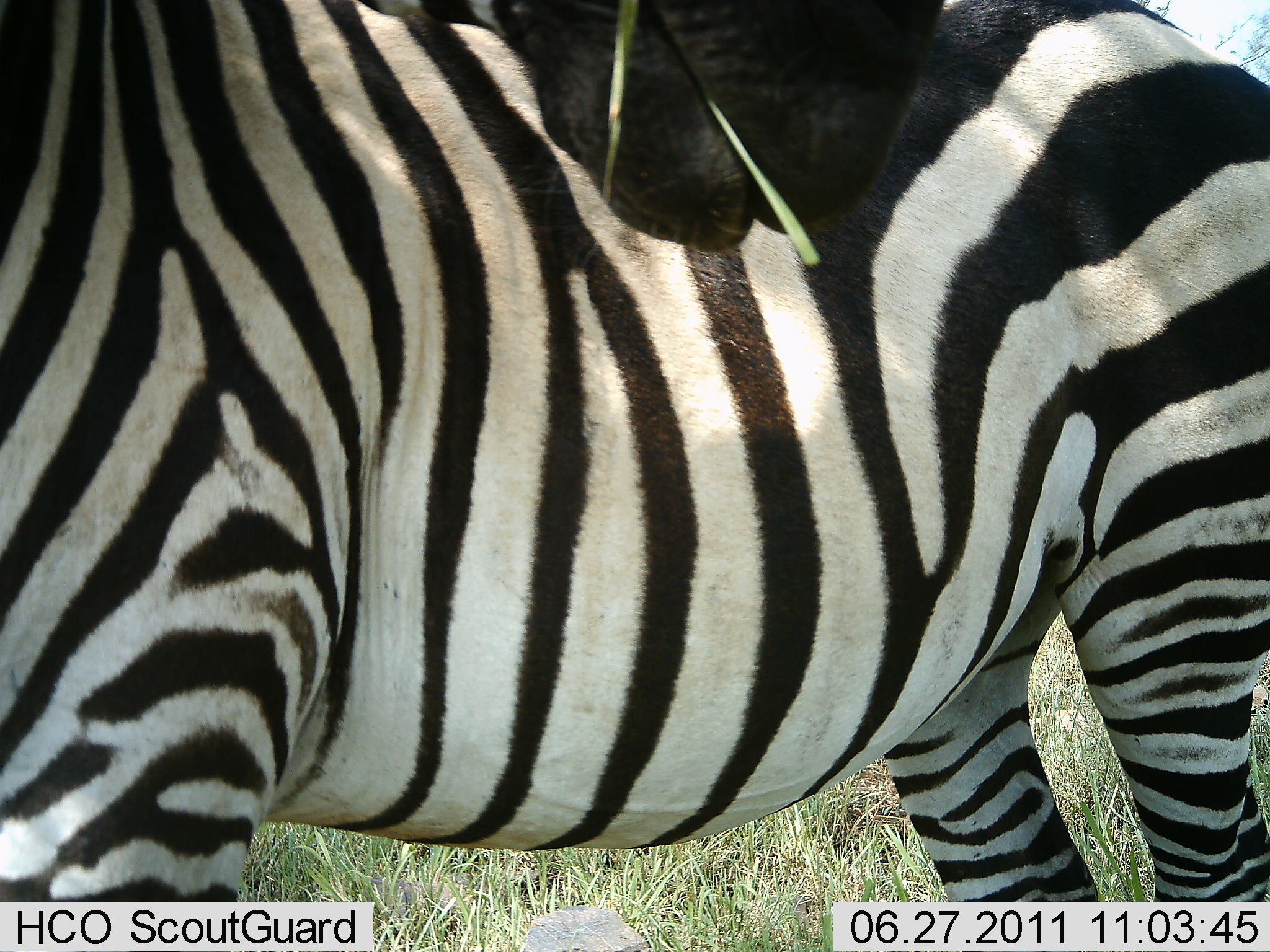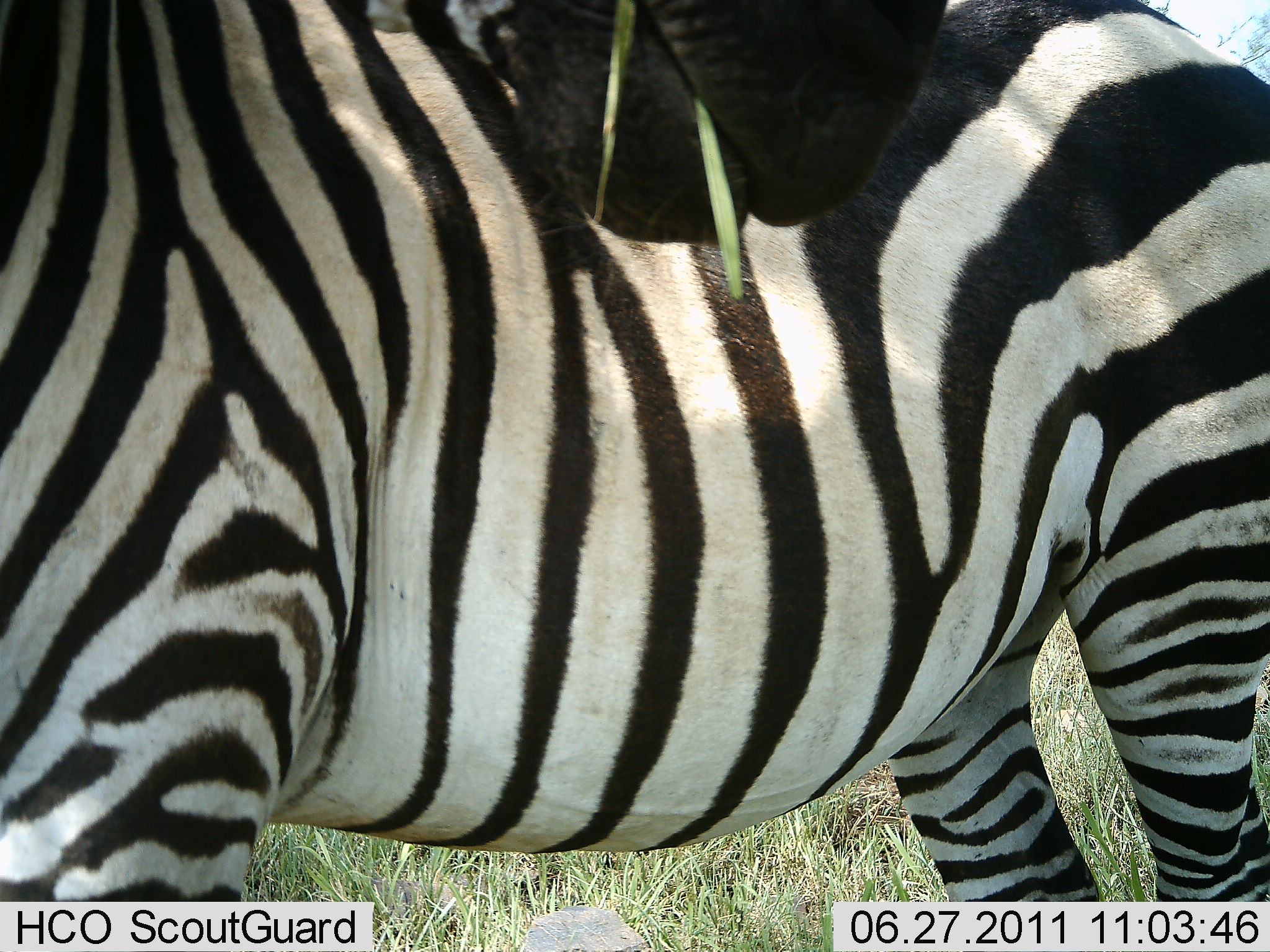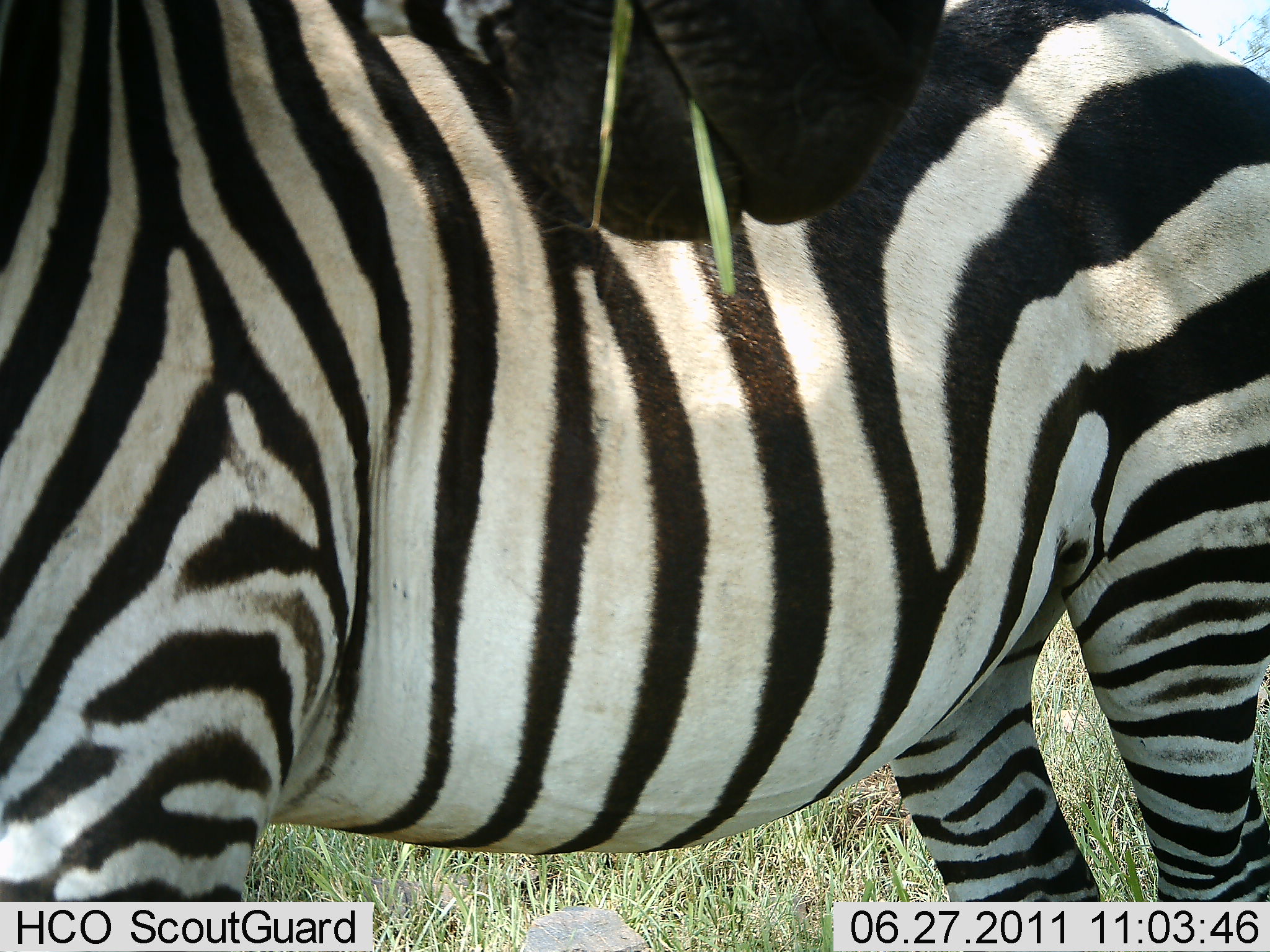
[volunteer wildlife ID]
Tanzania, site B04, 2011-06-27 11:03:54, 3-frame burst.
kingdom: Animalia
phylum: Chordata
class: Mammalia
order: Perissodactyla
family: Equidae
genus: Equus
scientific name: Equus quagga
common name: plains zebra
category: zebra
Zebra (plains zebra) (Equus quagga), count 1. Behavior (volunteer vote fractions): standing 70%, resting 0%, moving 0%, interacting 0%. Young present (vote fraction): 0%. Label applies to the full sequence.